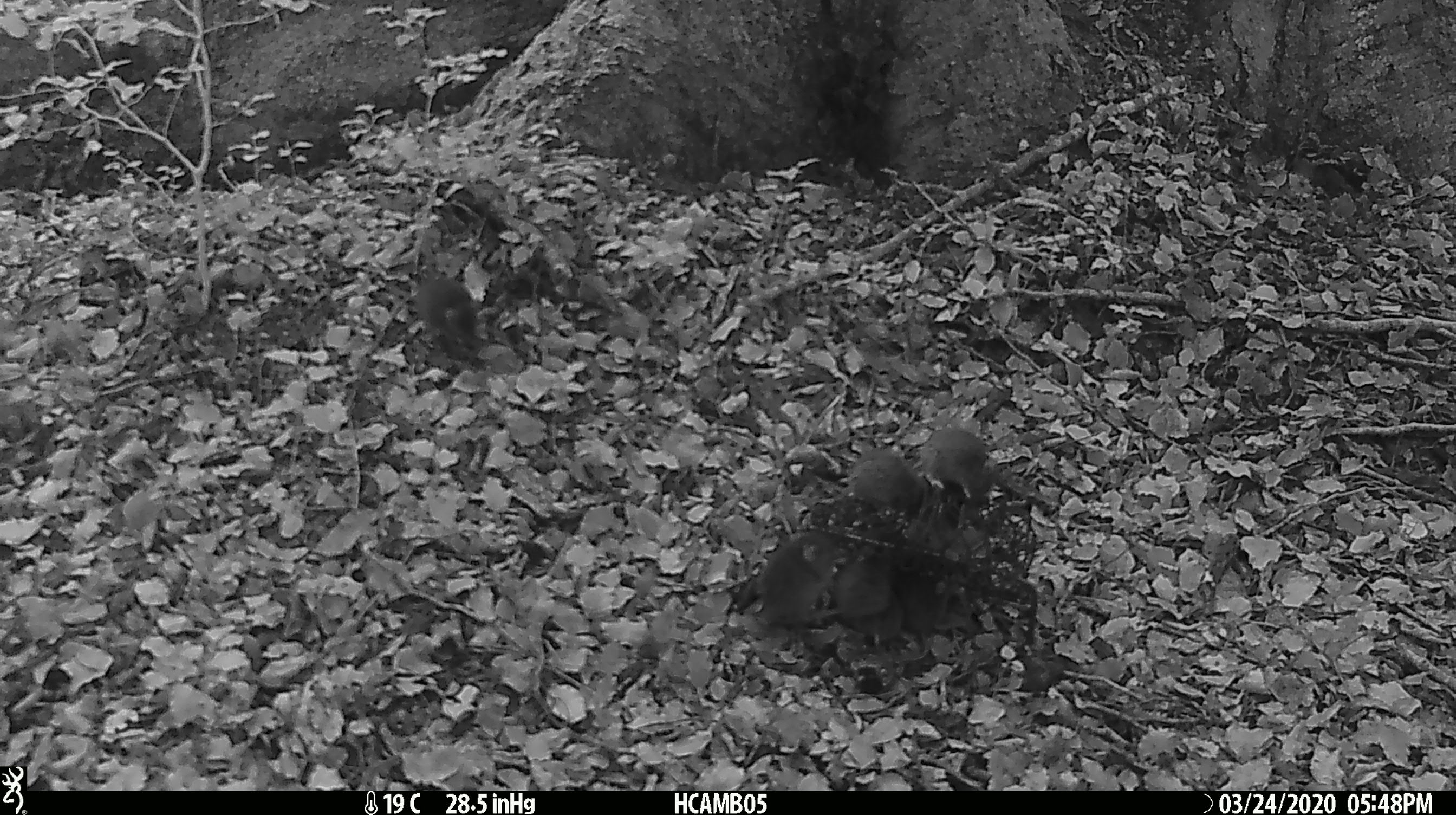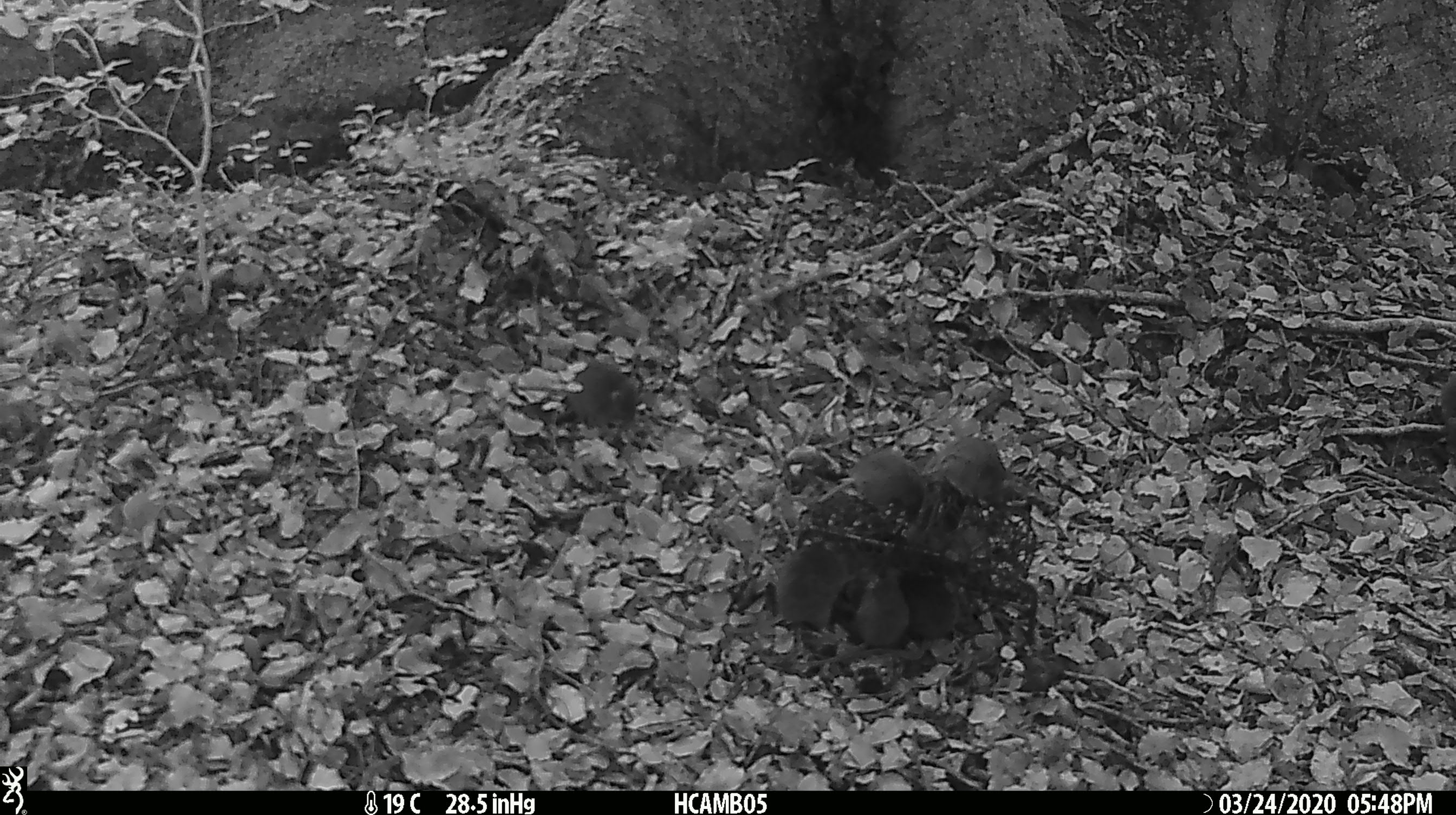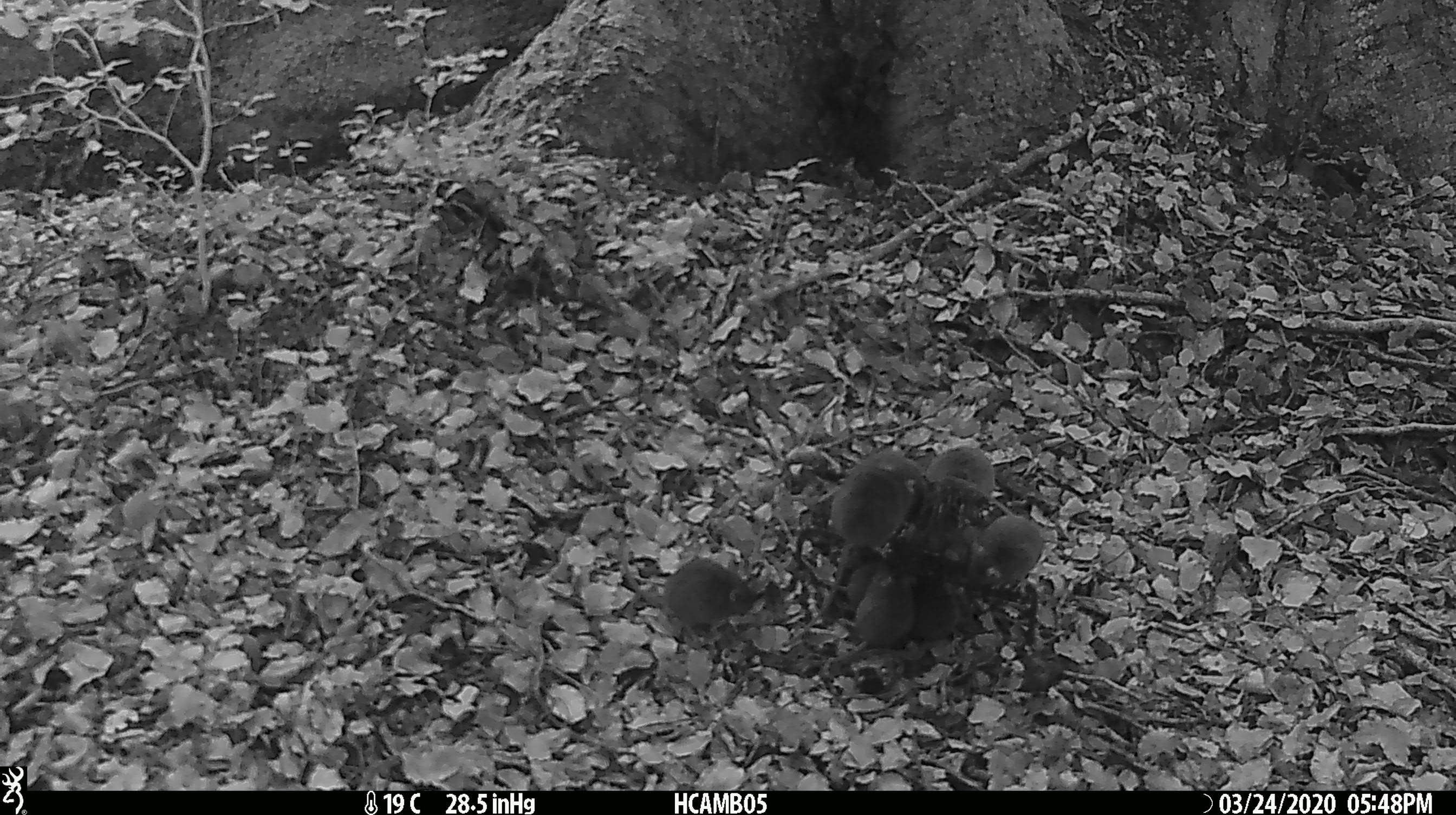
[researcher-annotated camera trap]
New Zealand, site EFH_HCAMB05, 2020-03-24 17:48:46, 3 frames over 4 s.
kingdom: Animalia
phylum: Chordata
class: Mammalia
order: Rodentia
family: Muridae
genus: Mus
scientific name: Mus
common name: mouse